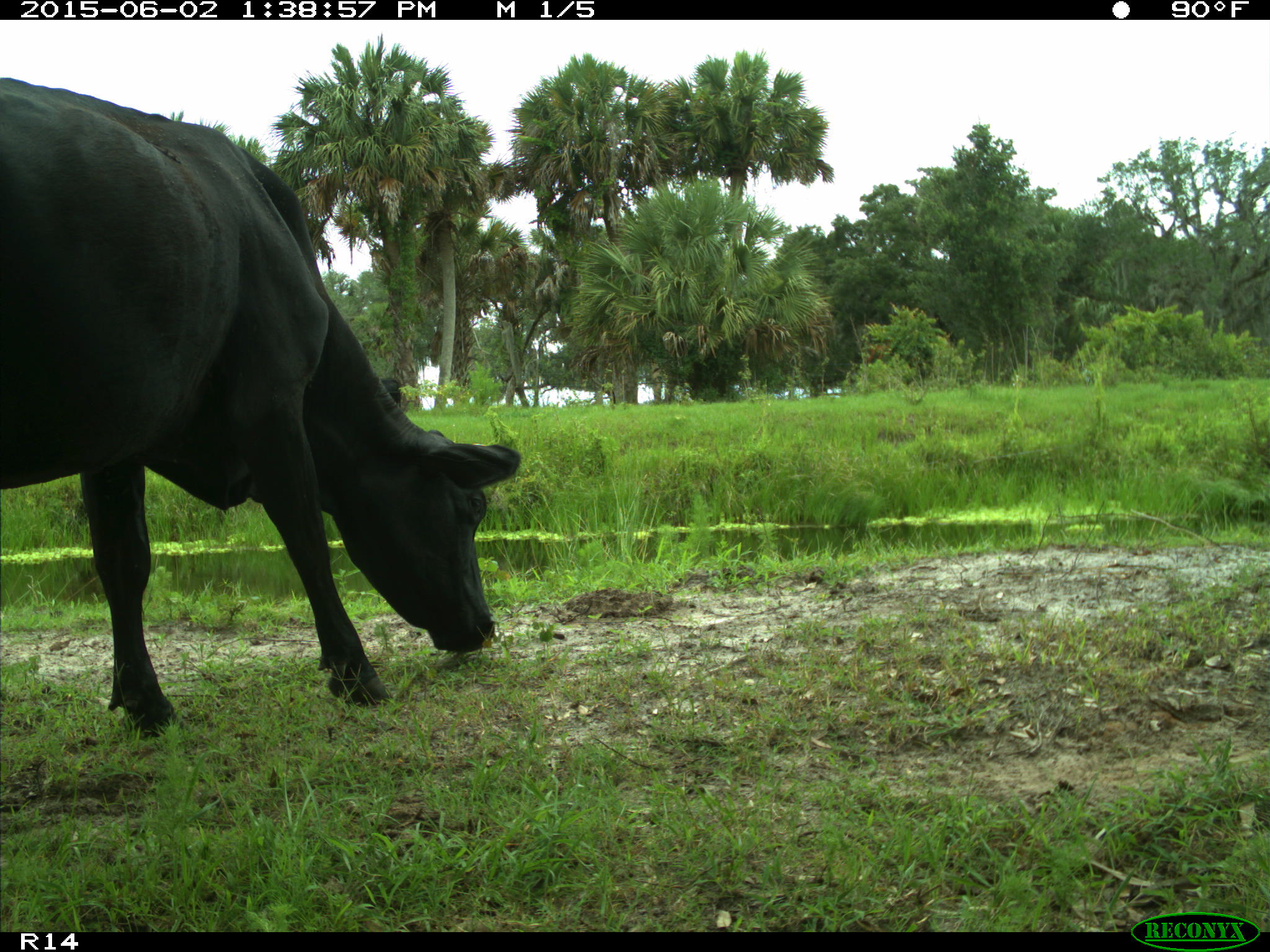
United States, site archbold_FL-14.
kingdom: Animalia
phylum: Chordata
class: Mammalia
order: Artiodactyla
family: Bovidae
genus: Bos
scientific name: Bos taurus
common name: domestic cow